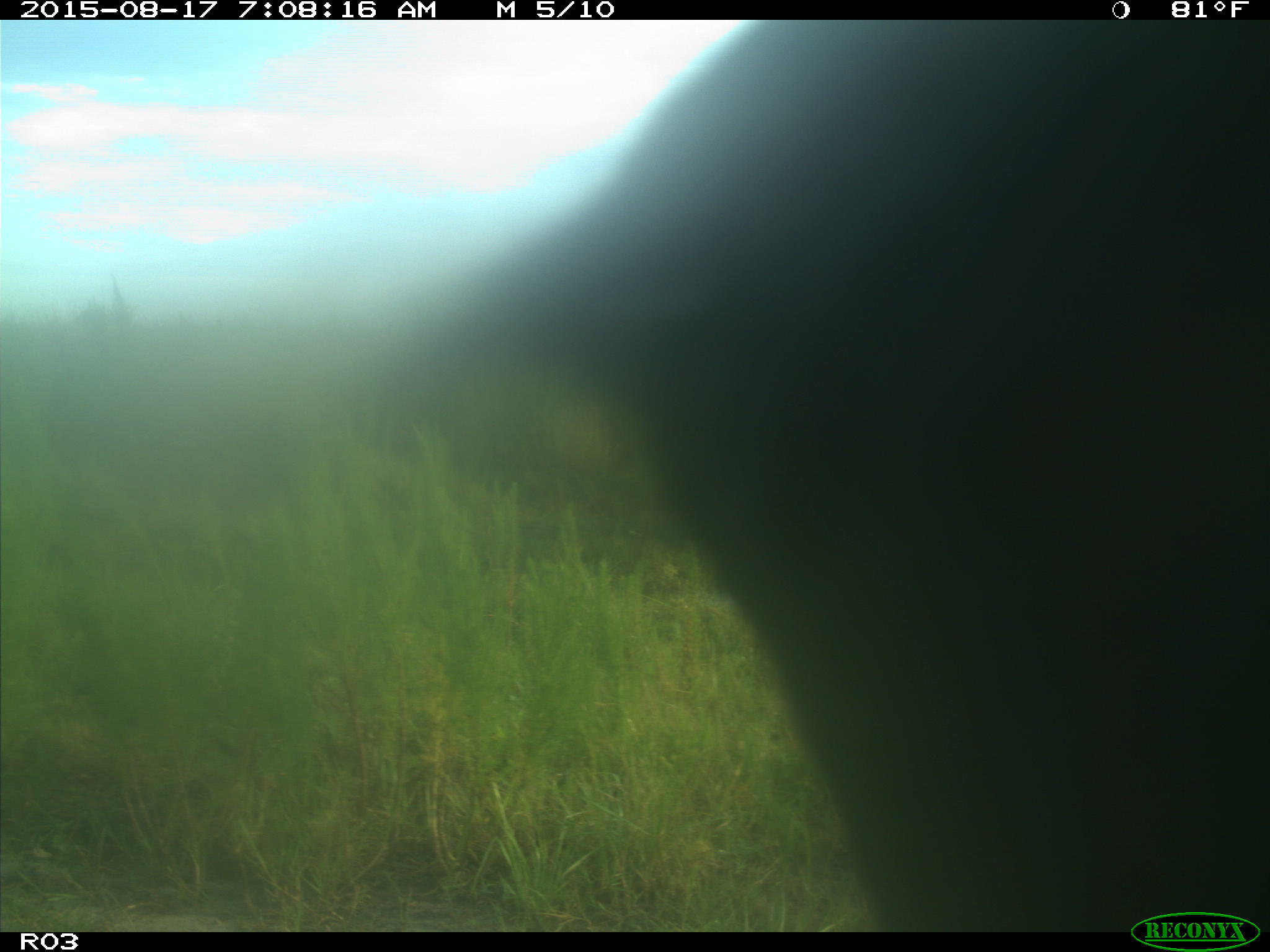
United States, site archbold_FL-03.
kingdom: Animalia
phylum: Chordata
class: Mammalia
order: Artiodactyla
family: Bovidae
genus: Bos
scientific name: Bos taurus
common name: domestic cow